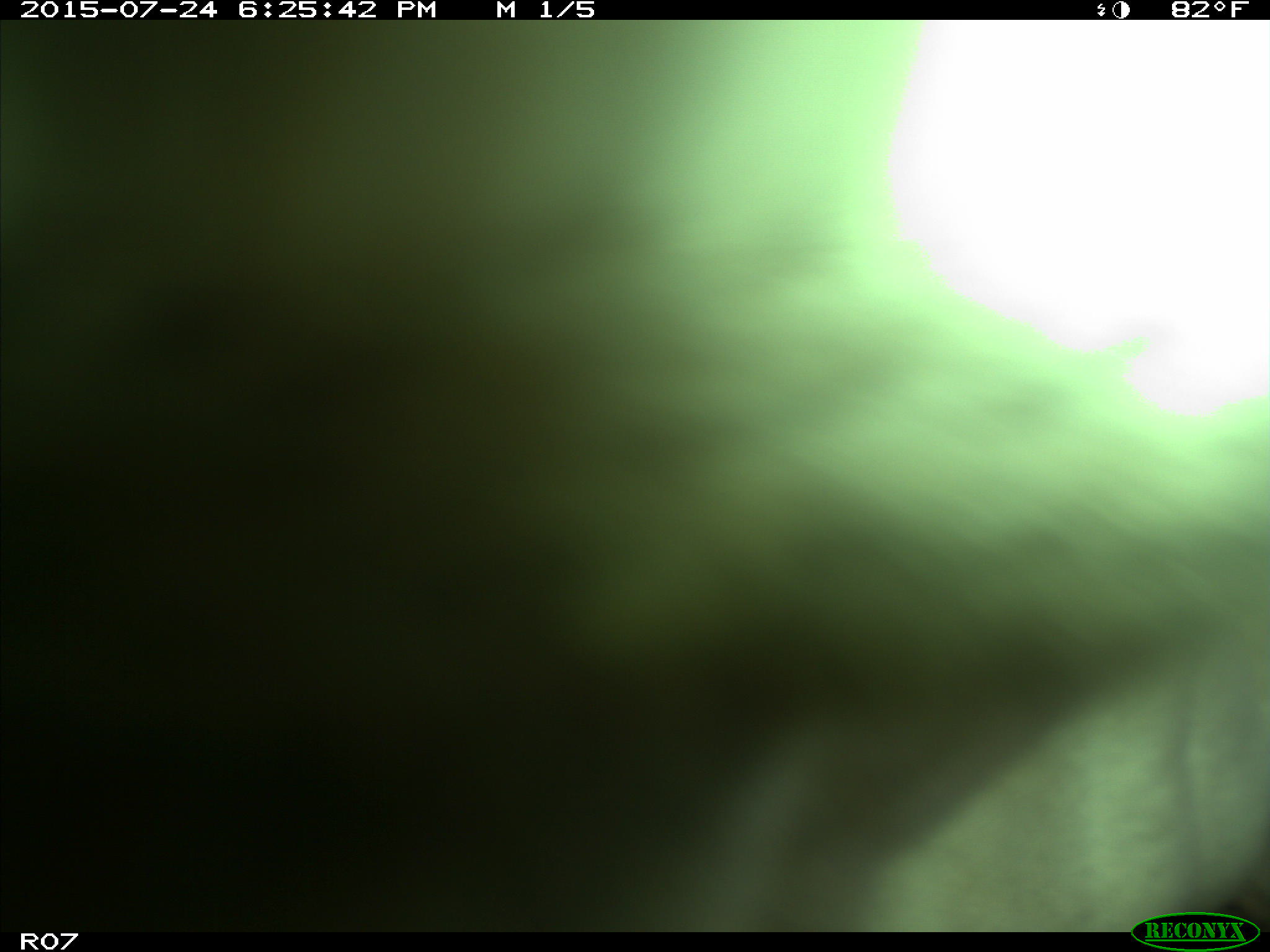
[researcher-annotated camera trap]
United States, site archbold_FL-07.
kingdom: Animalia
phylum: Chordata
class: Mammalia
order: Artiodactyla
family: Bovidae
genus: Bos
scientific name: Bos taurus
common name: domestic cow